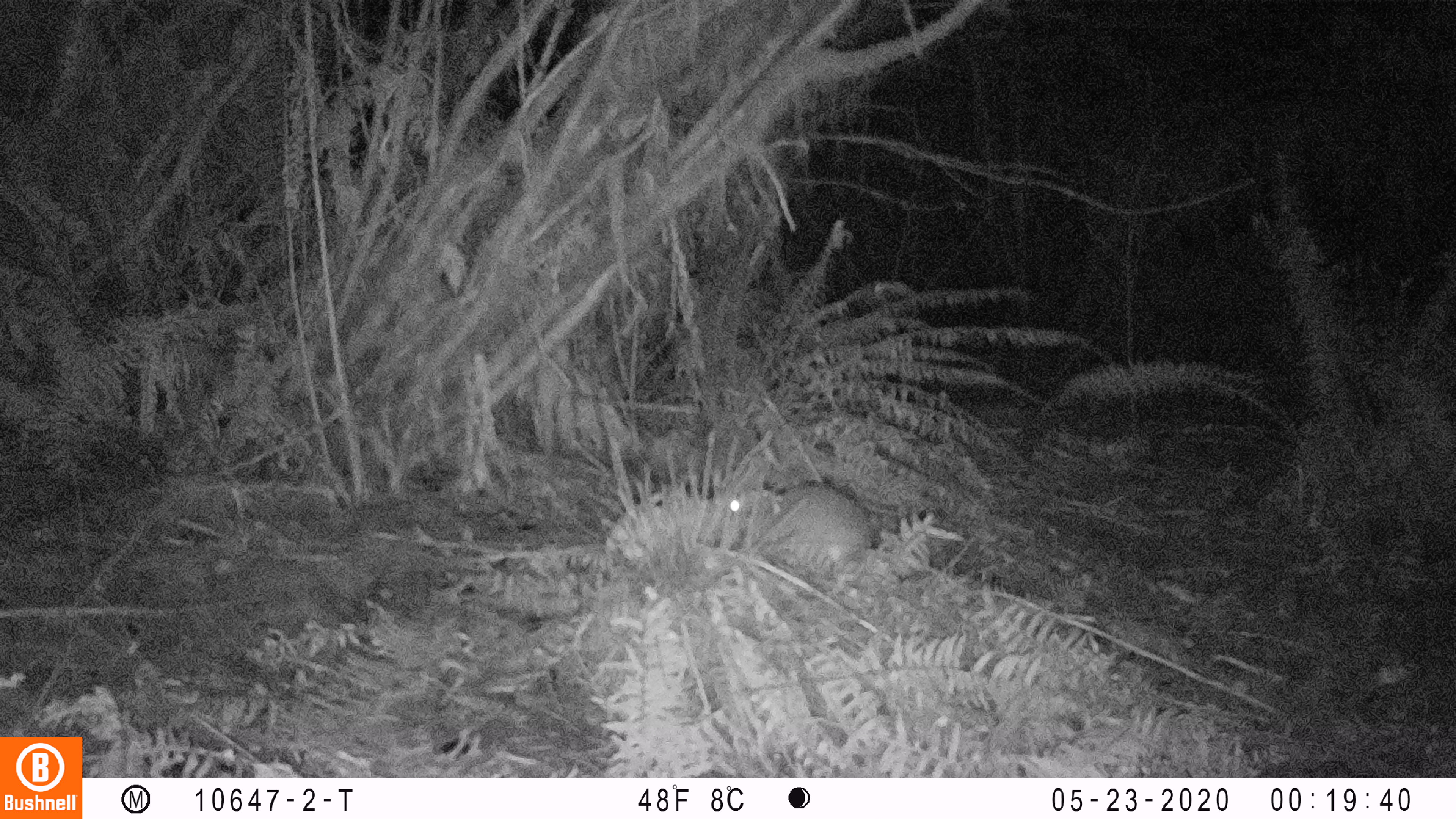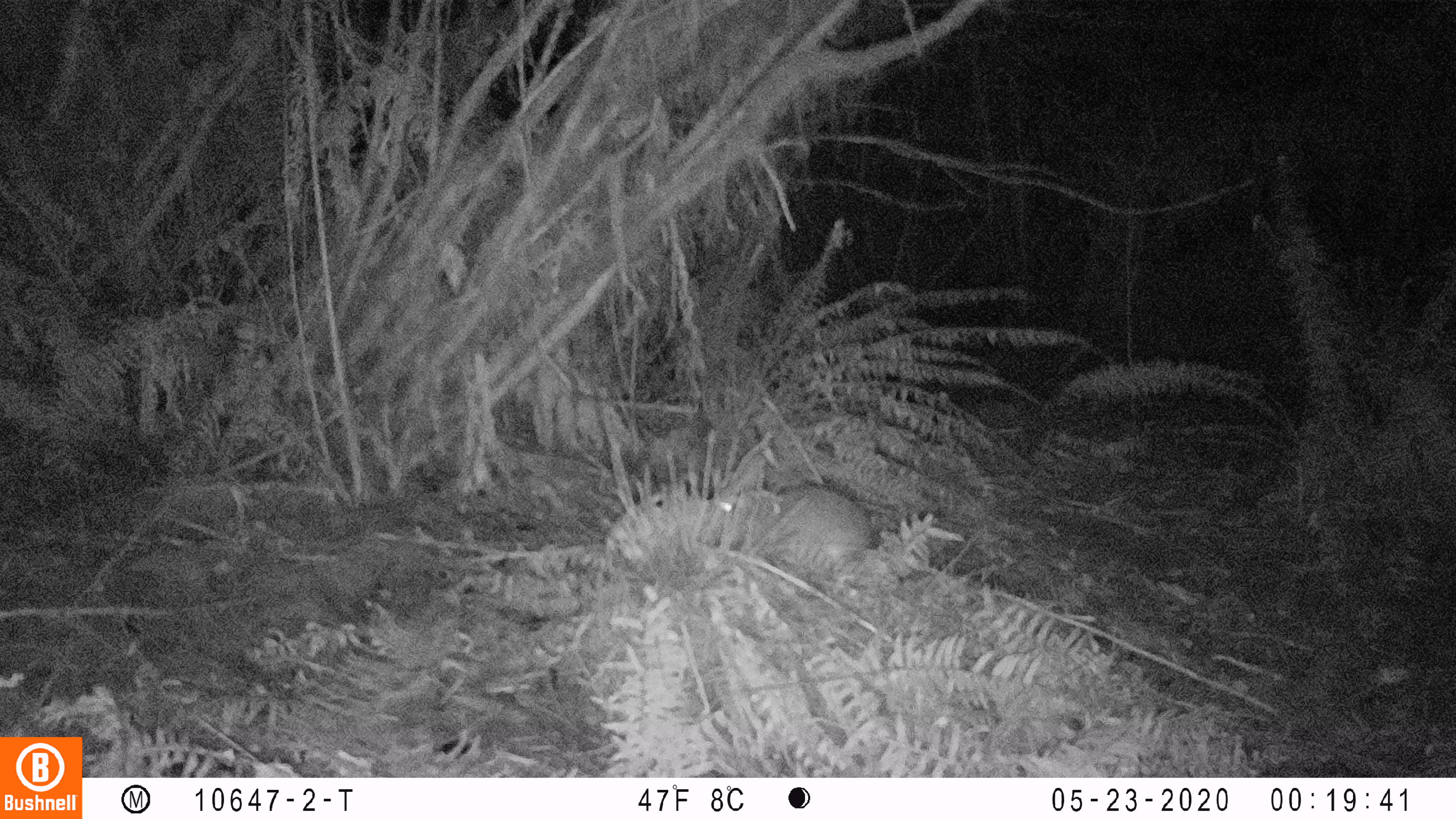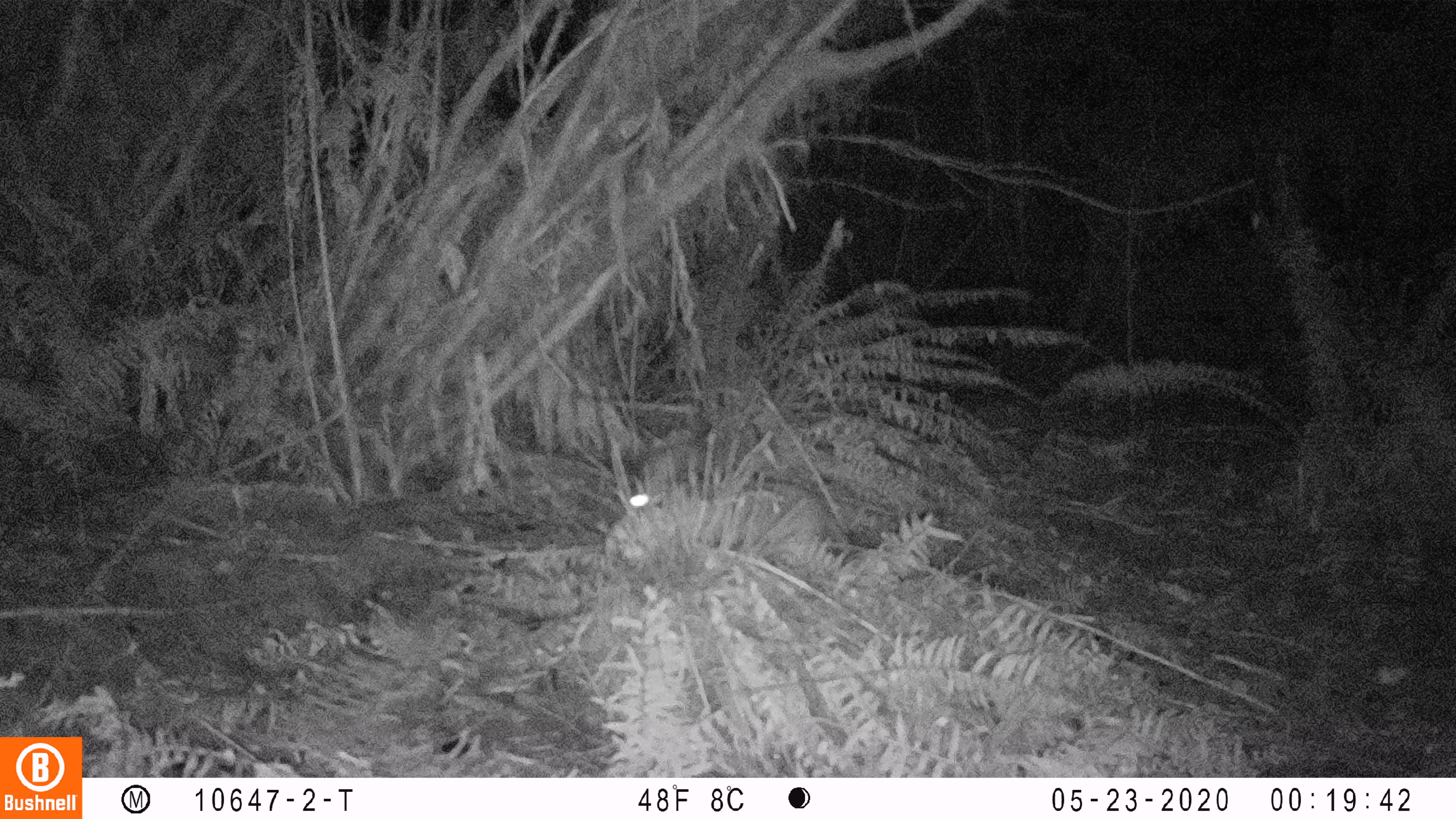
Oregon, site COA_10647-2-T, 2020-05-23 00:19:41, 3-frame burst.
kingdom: Animalia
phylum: Chordata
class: Mammalia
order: Lagomorpha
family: Leporidae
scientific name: Leporidae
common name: hares and rabbits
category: leporidae family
Leporidae family (hares and rabbits) (Leporidae).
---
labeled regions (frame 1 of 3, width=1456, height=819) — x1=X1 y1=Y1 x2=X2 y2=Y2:
leporidae family: x1=725 y1=474 x2=871 y2=574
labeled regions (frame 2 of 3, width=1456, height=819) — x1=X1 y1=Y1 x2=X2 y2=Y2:
leporidae family: x1=716 y1=479 x2=871 y2=581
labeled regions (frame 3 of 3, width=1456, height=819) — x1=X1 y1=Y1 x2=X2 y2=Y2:
leporidae family: x1=627 y1=448 x2=825 y2=567